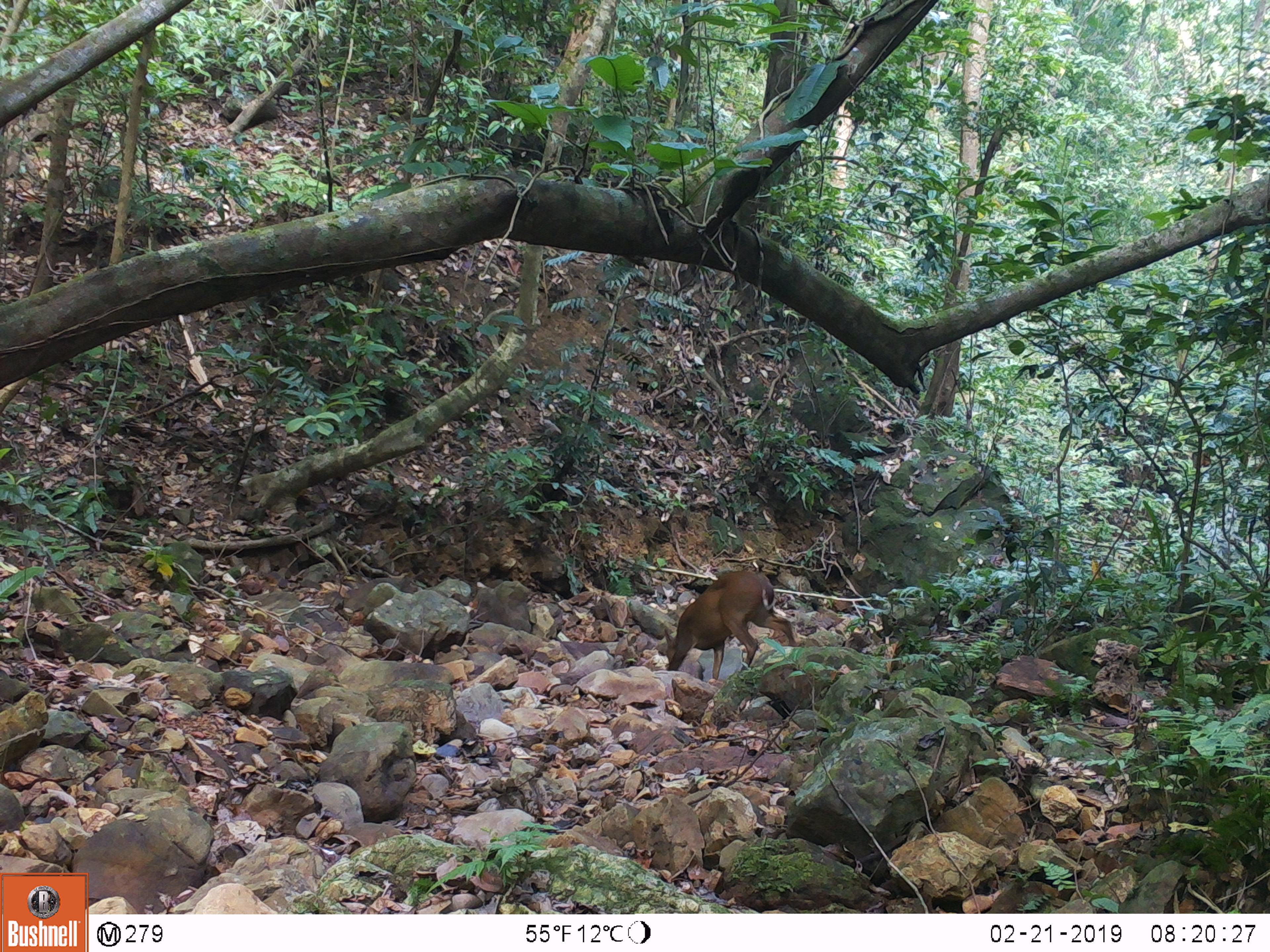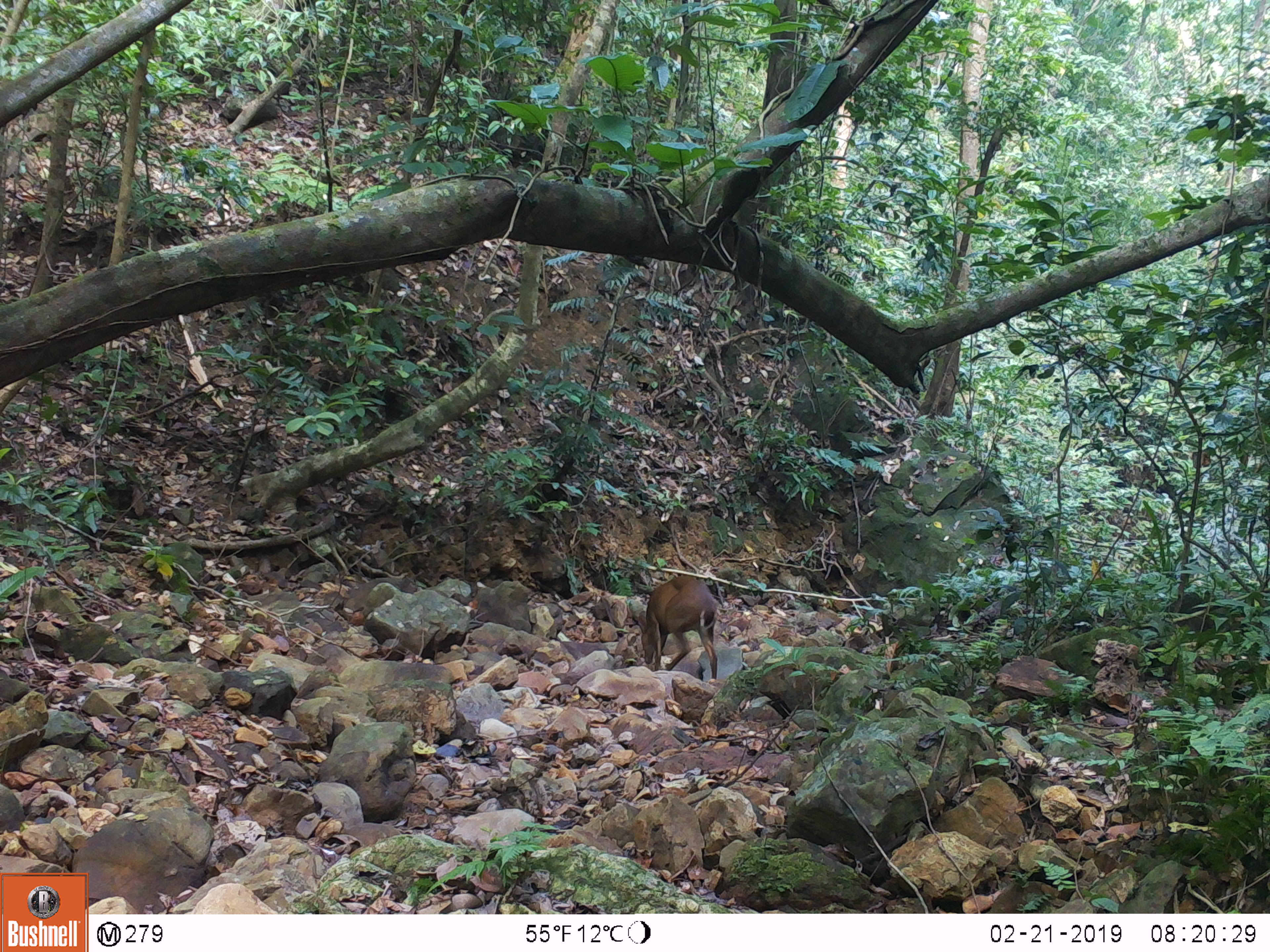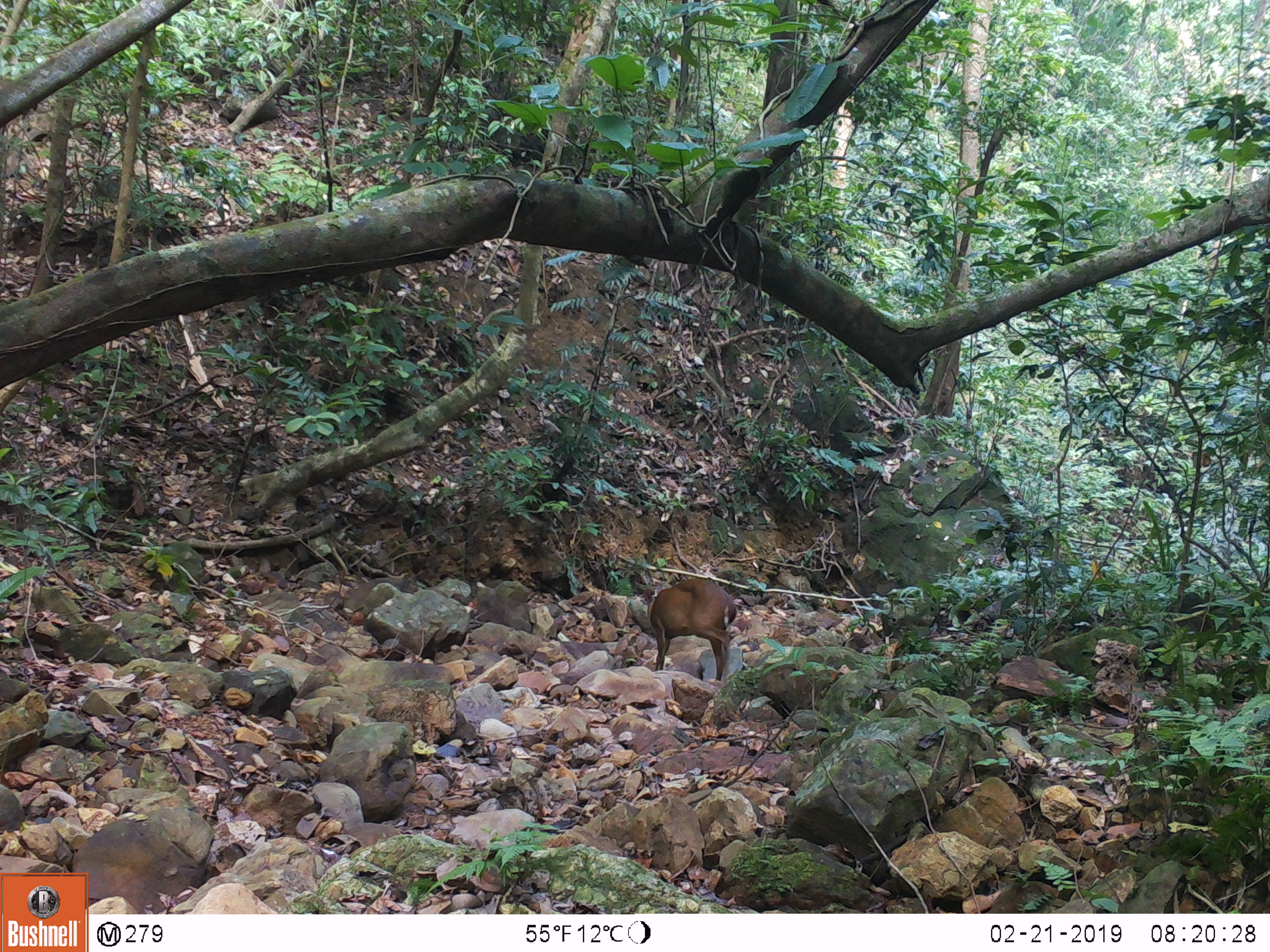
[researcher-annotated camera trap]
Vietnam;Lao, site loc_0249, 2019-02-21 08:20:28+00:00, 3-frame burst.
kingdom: Animalia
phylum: Chordata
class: Mammalia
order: Artiodactyla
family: Cervidae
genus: Muntiacus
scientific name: Muntiacus vuquangensis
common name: large-antlered muntjac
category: large antlered muntjac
Large antlered muntjac (large-antlered muntjac) (Muntiacus vuquangensis). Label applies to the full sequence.